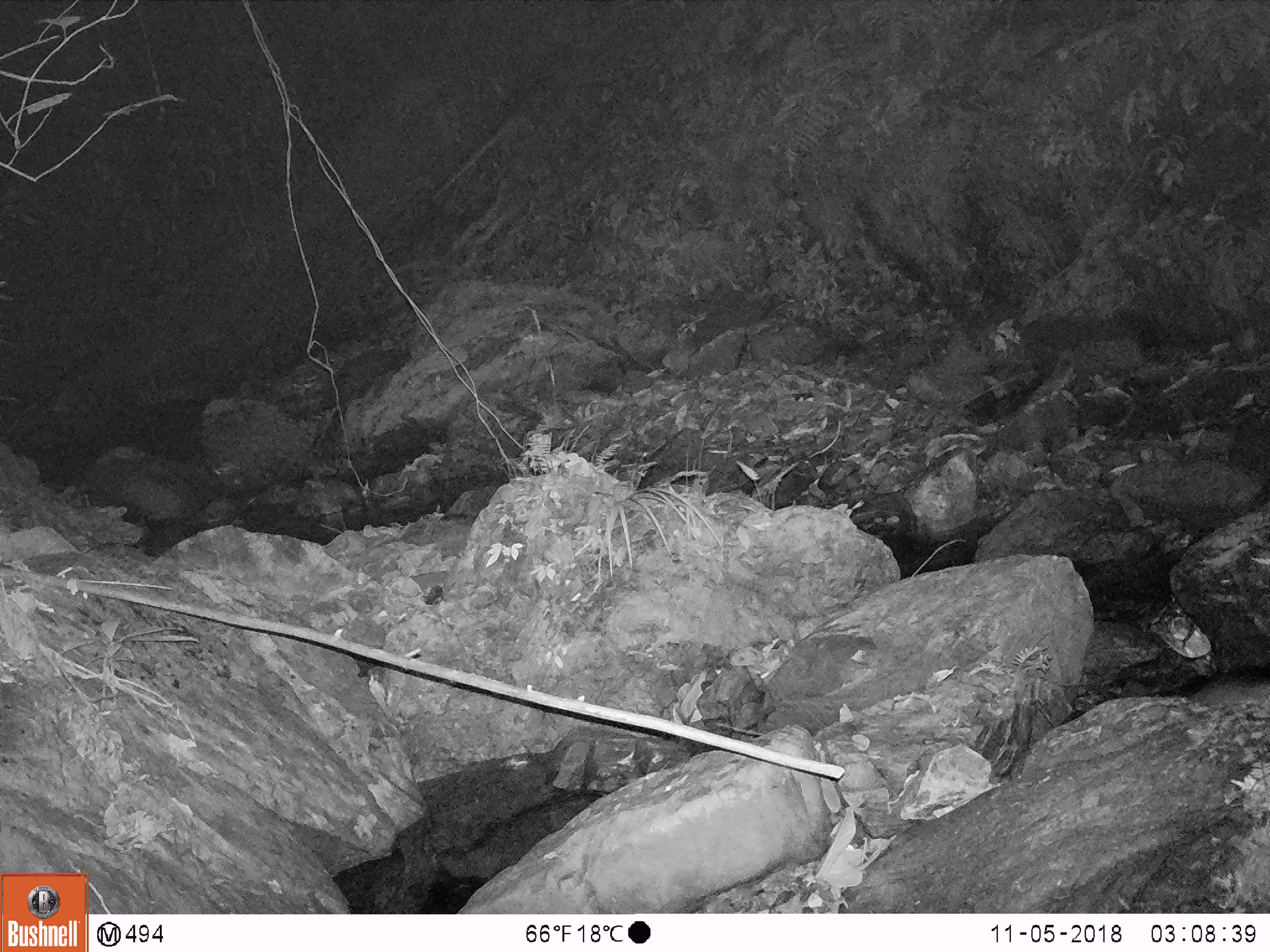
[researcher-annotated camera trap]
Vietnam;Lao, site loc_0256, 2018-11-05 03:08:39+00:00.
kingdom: Animalia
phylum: Chordata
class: Mammalia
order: Rodentia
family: Muridae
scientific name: Muridae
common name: old-world mice and rats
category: unidentified murid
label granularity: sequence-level